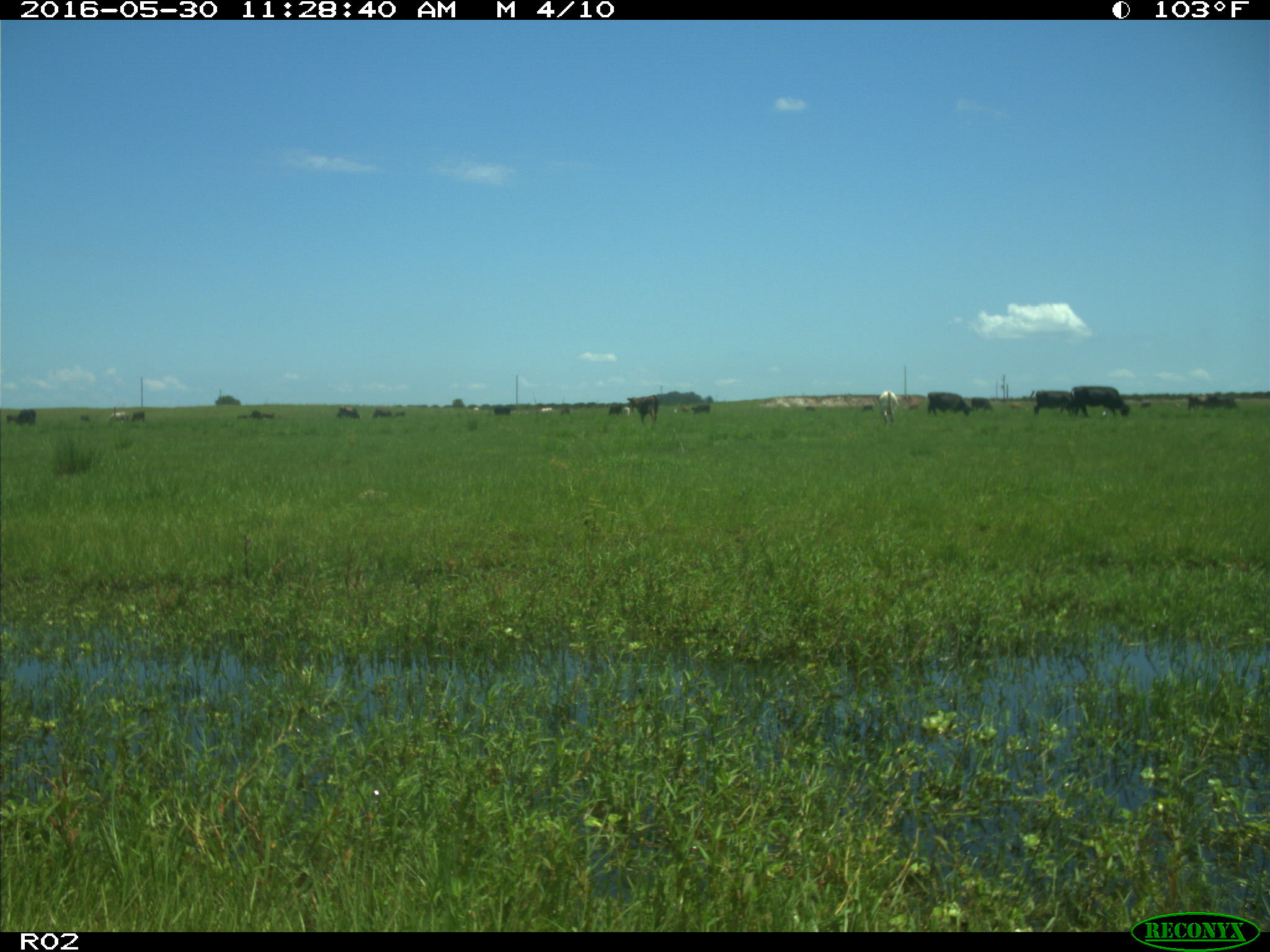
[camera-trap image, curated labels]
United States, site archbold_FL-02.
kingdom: Animalia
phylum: Chordata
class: Mammalia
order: Artiodactyla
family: Bovidae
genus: Bos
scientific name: Bos taurus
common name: domestic cow